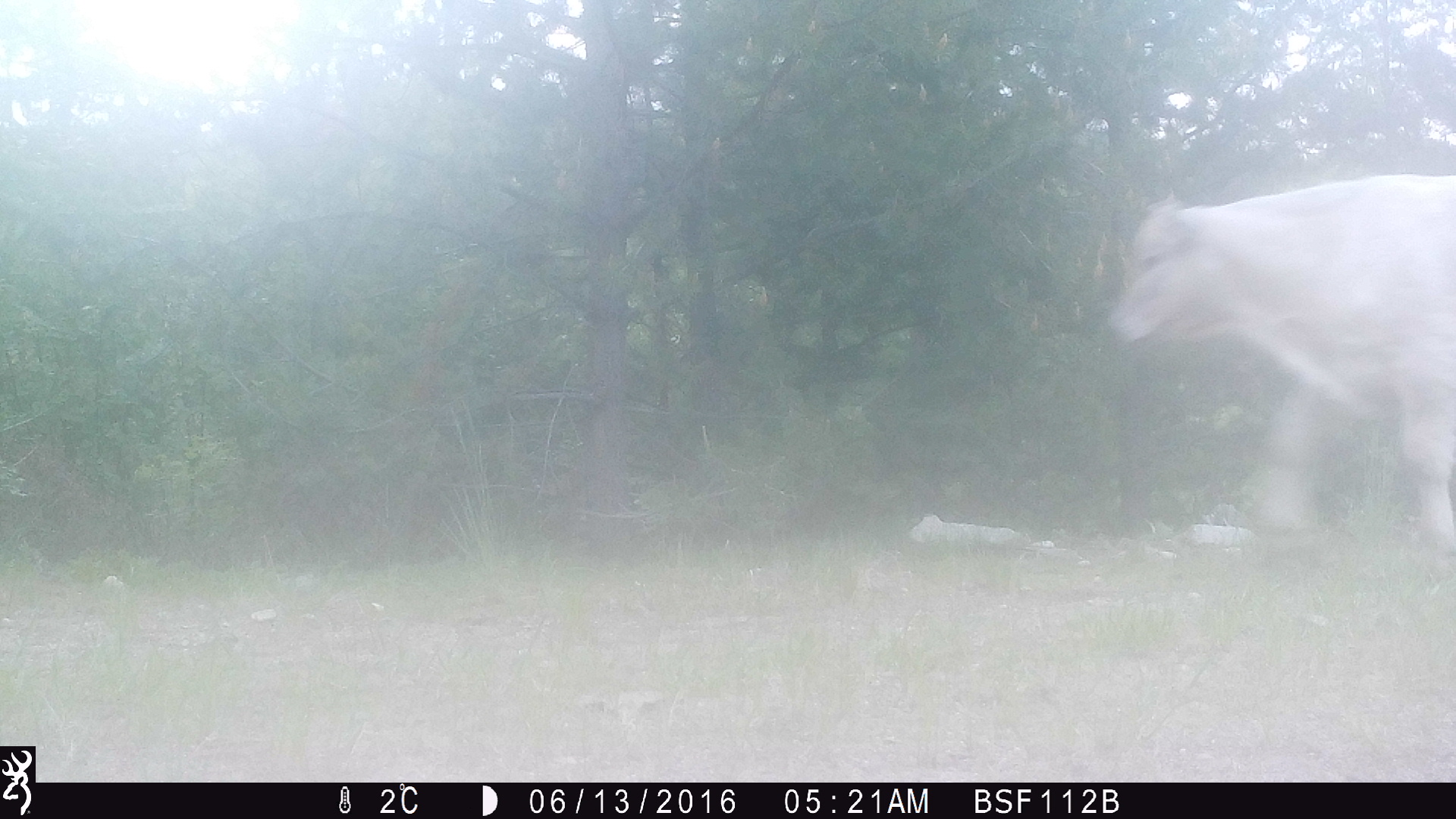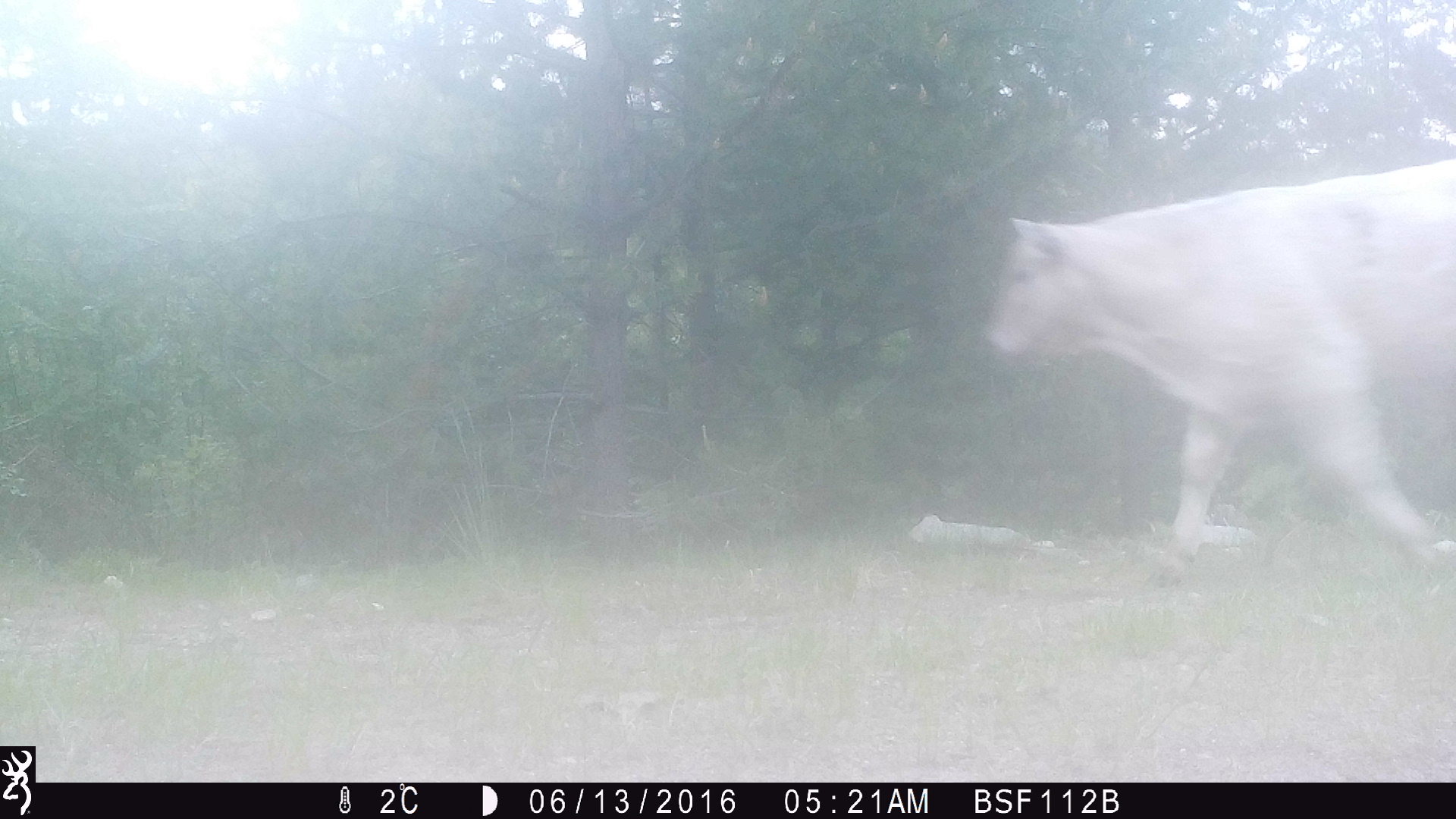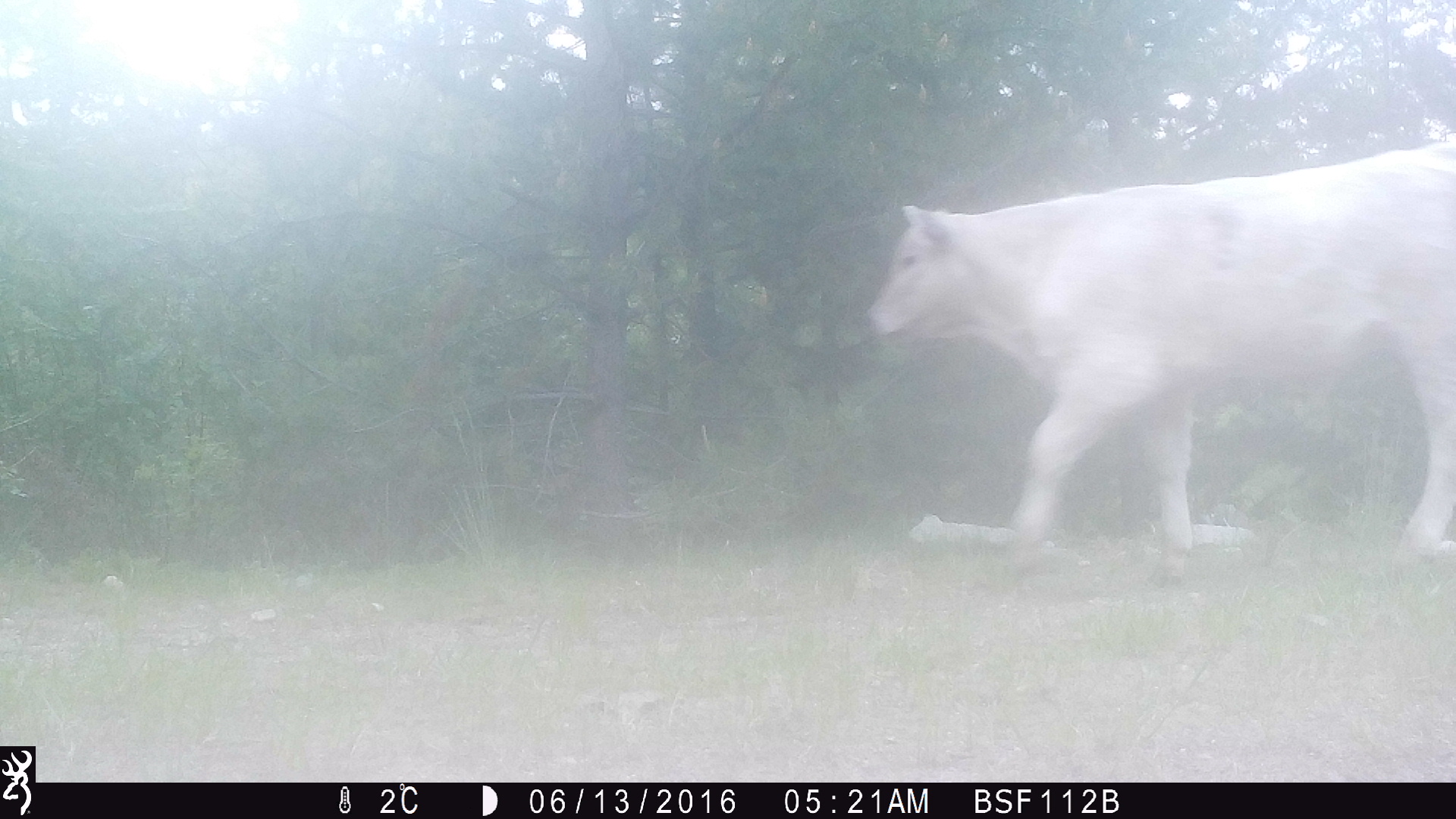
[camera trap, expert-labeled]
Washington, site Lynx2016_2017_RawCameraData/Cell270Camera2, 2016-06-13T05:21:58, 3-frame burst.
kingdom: Animalia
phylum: Chordata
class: Mammalia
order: Artiodactyla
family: Bovidae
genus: Bos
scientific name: Bos taurus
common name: domestic cattle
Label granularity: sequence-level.